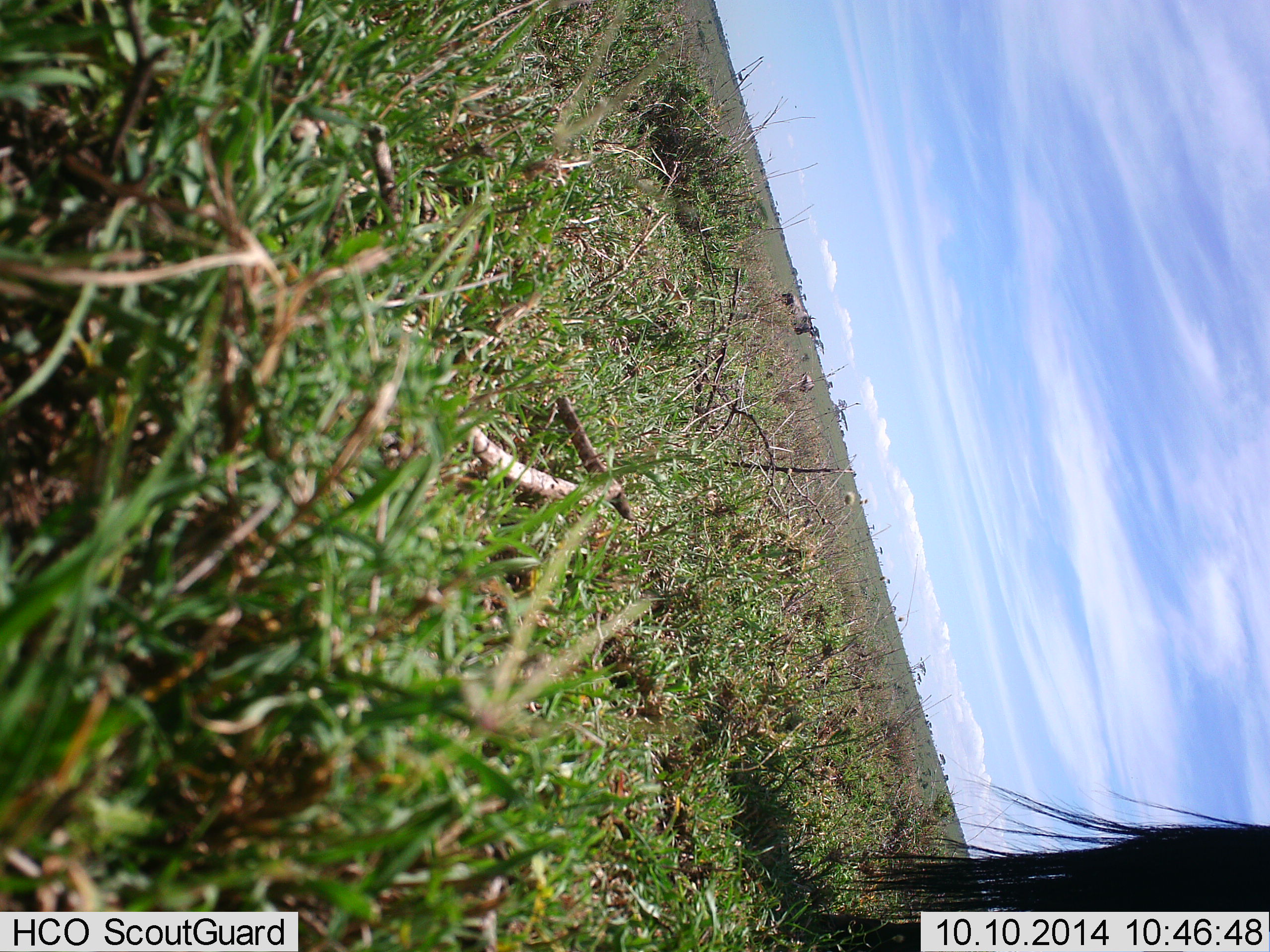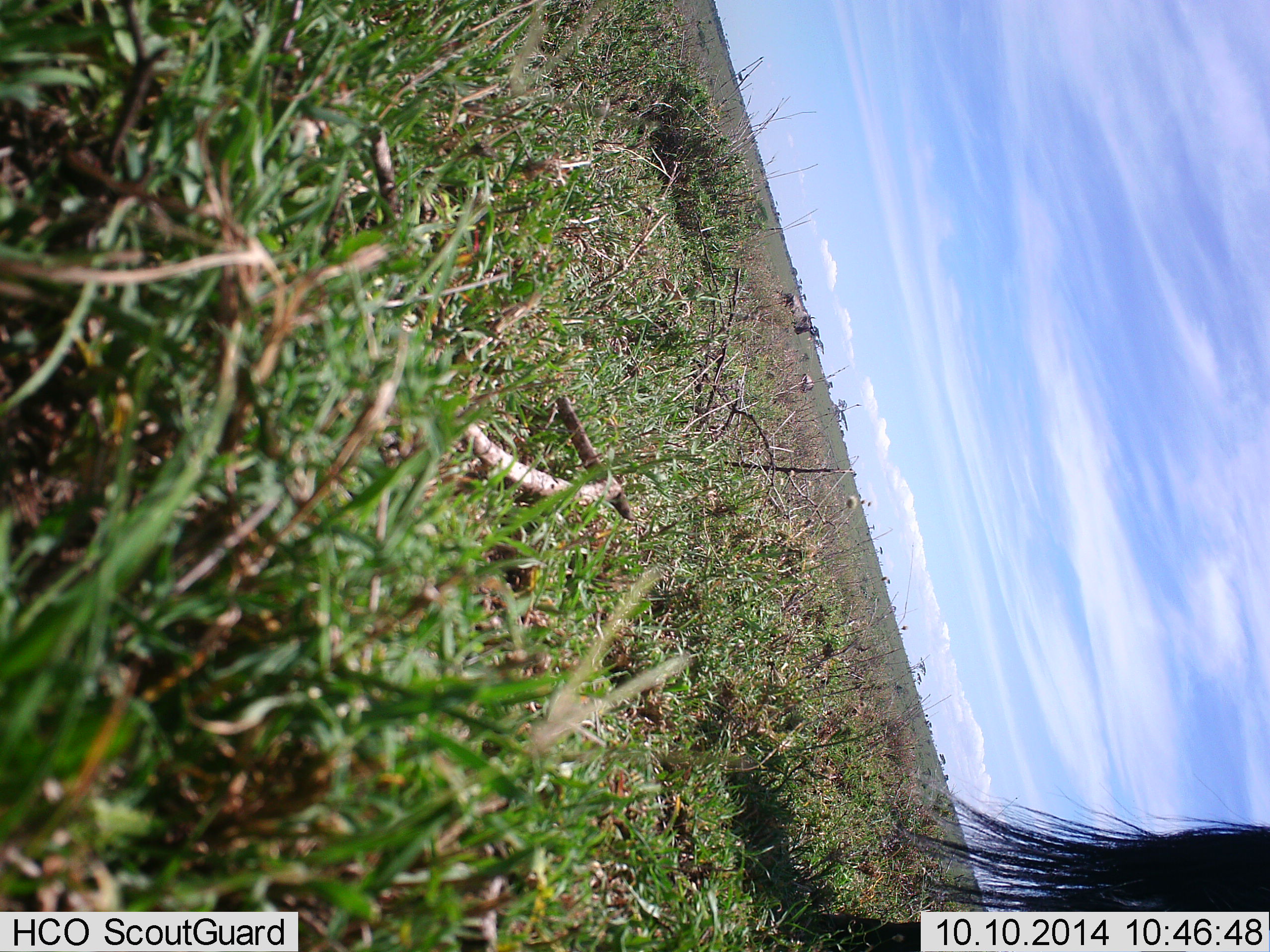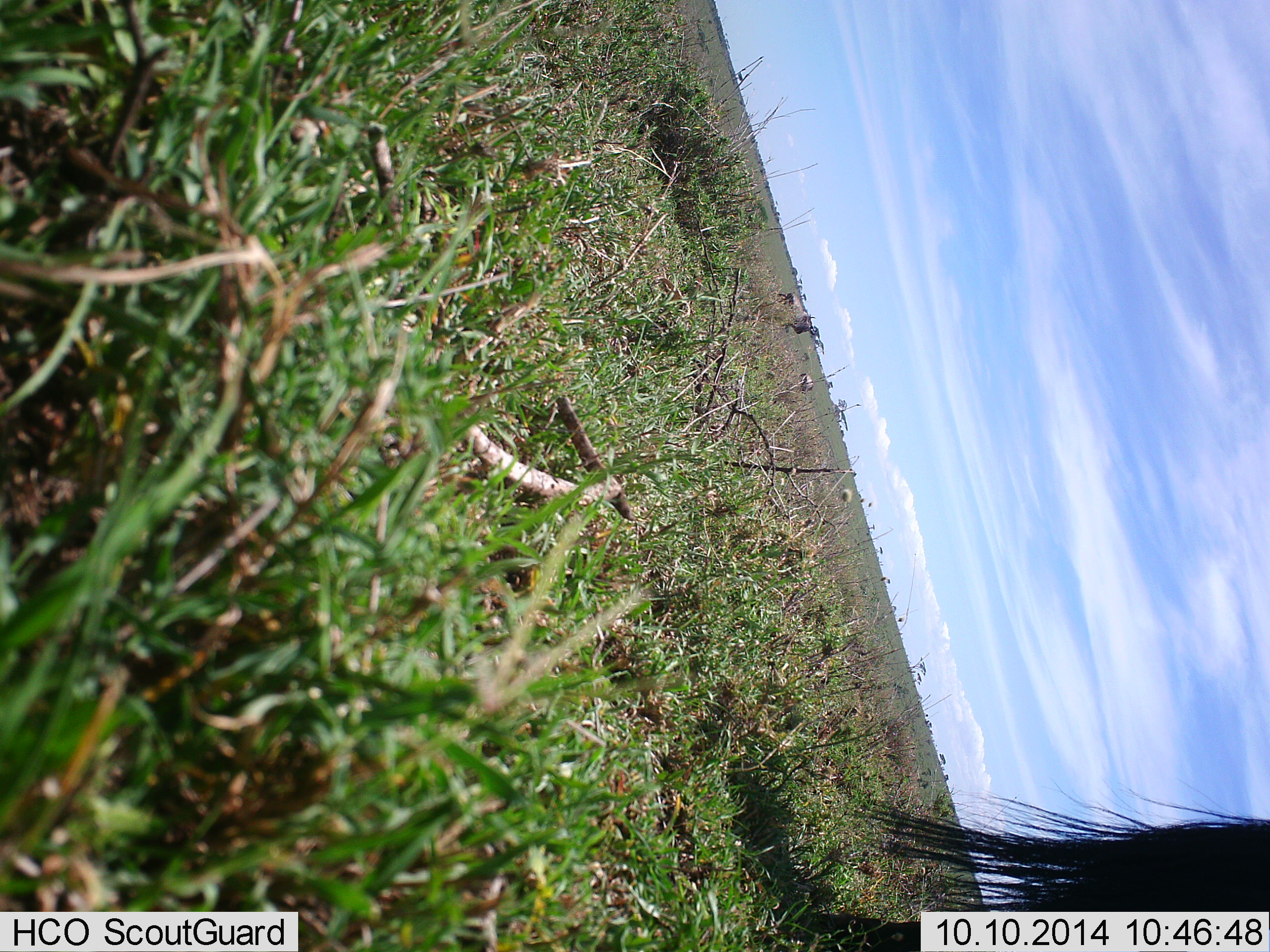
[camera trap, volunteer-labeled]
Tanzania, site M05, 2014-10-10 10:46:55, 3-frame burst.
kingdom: Animalia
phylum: Chordata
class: Mammalia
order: Artiodactyla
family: Bovidae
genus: Connochaetes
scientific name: Connochaetes taurinus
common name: blue wildebeest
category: wildebeest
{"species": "wildebeest (blue wildebeest) (Connochaetes taurinus)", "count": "1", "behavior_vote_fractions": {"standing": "90%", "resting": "0%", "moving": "0%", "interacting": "0%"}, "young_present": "0%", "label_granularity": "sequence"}